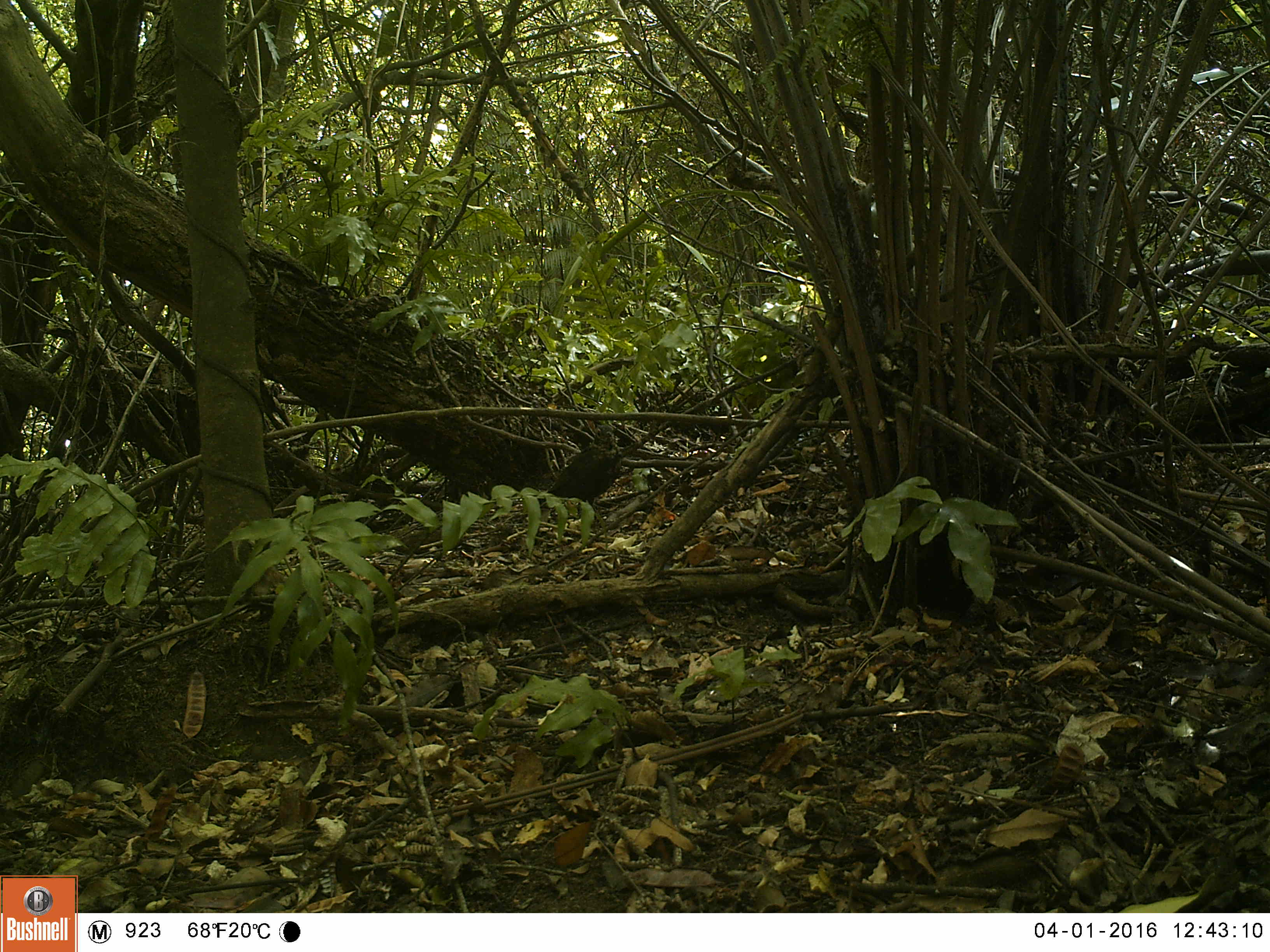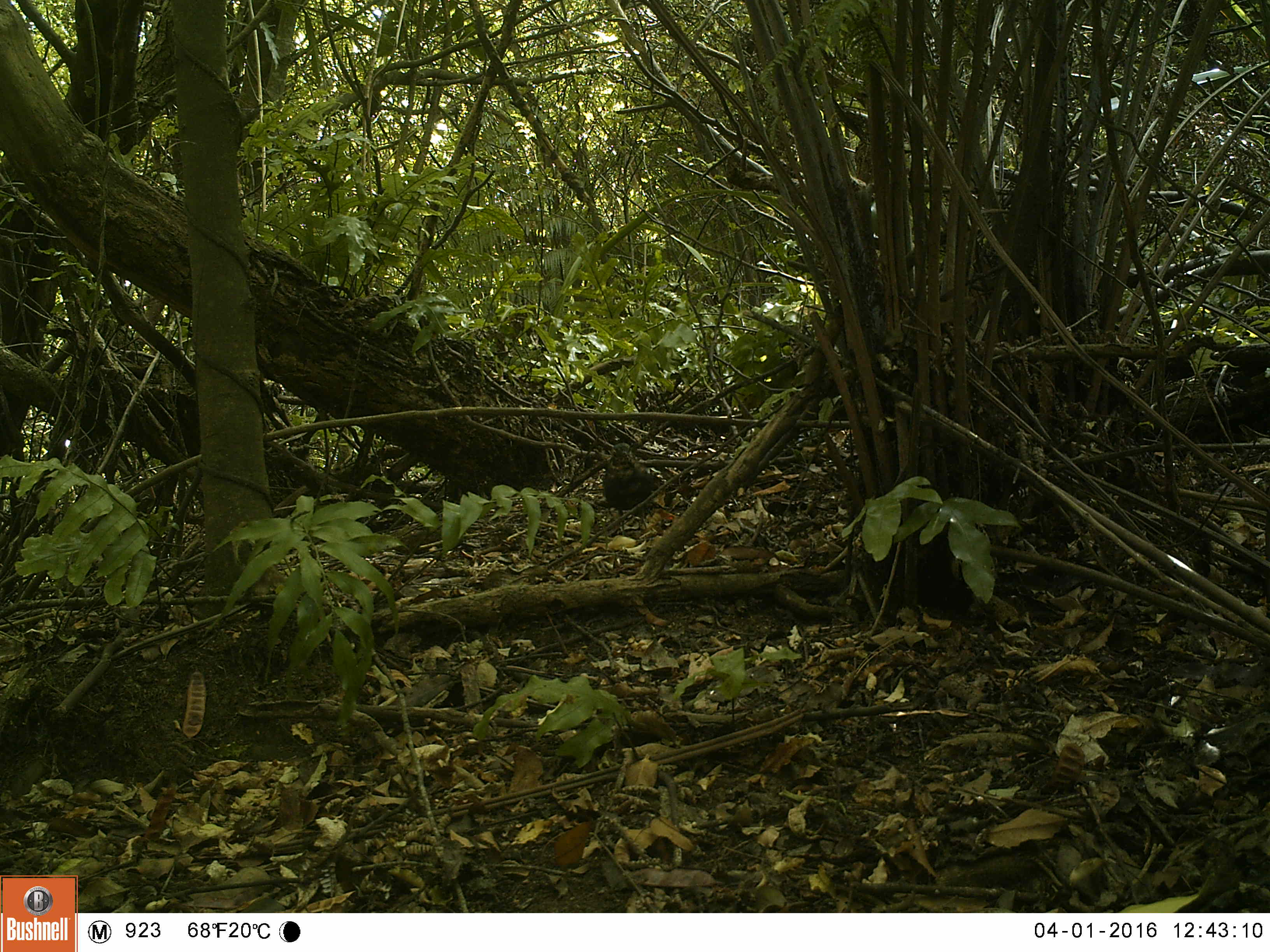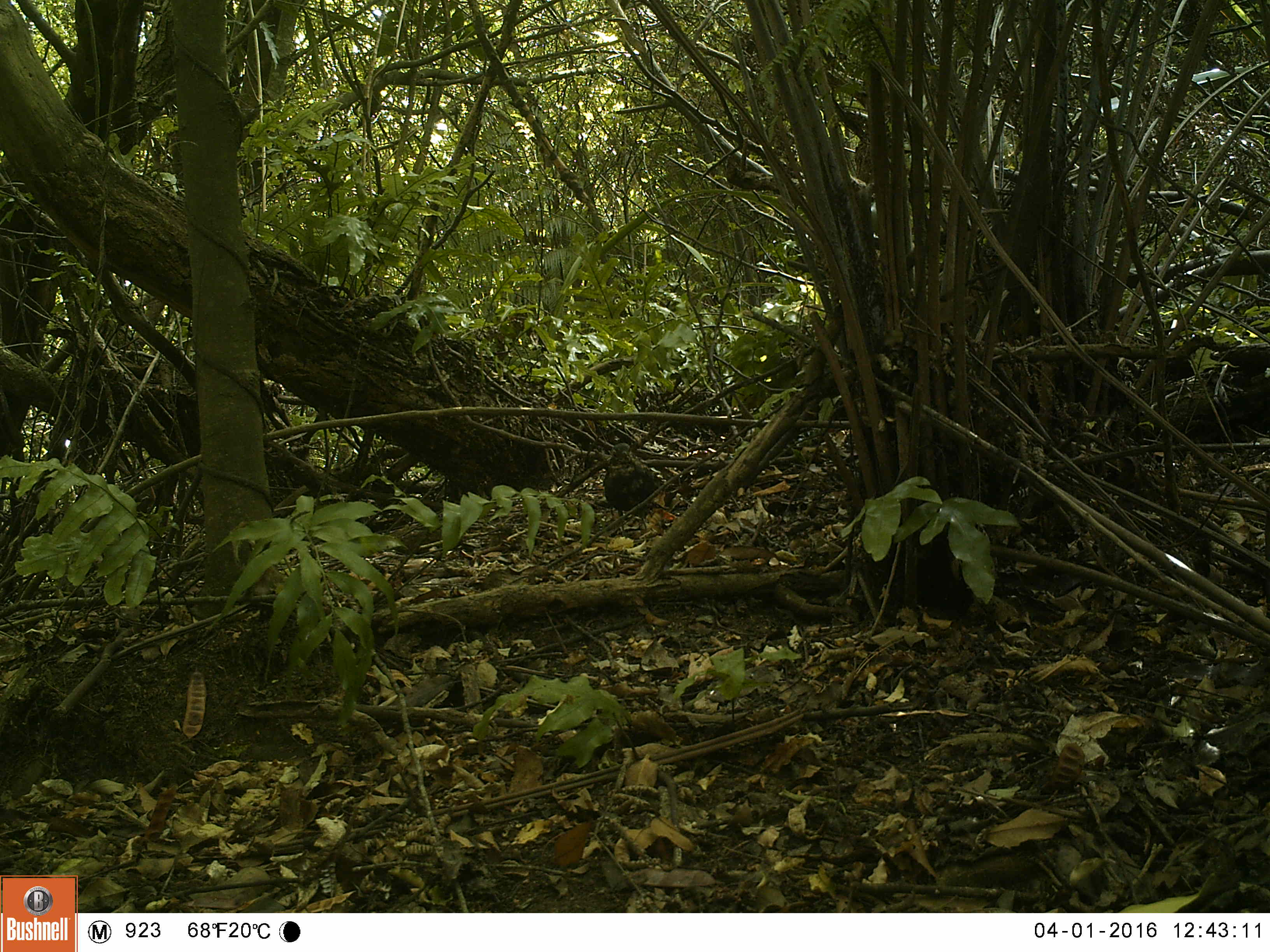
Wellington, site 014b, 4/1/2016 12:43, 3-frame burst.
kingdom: Animalia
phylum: Chordata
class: Aves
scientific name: Aves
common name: bird